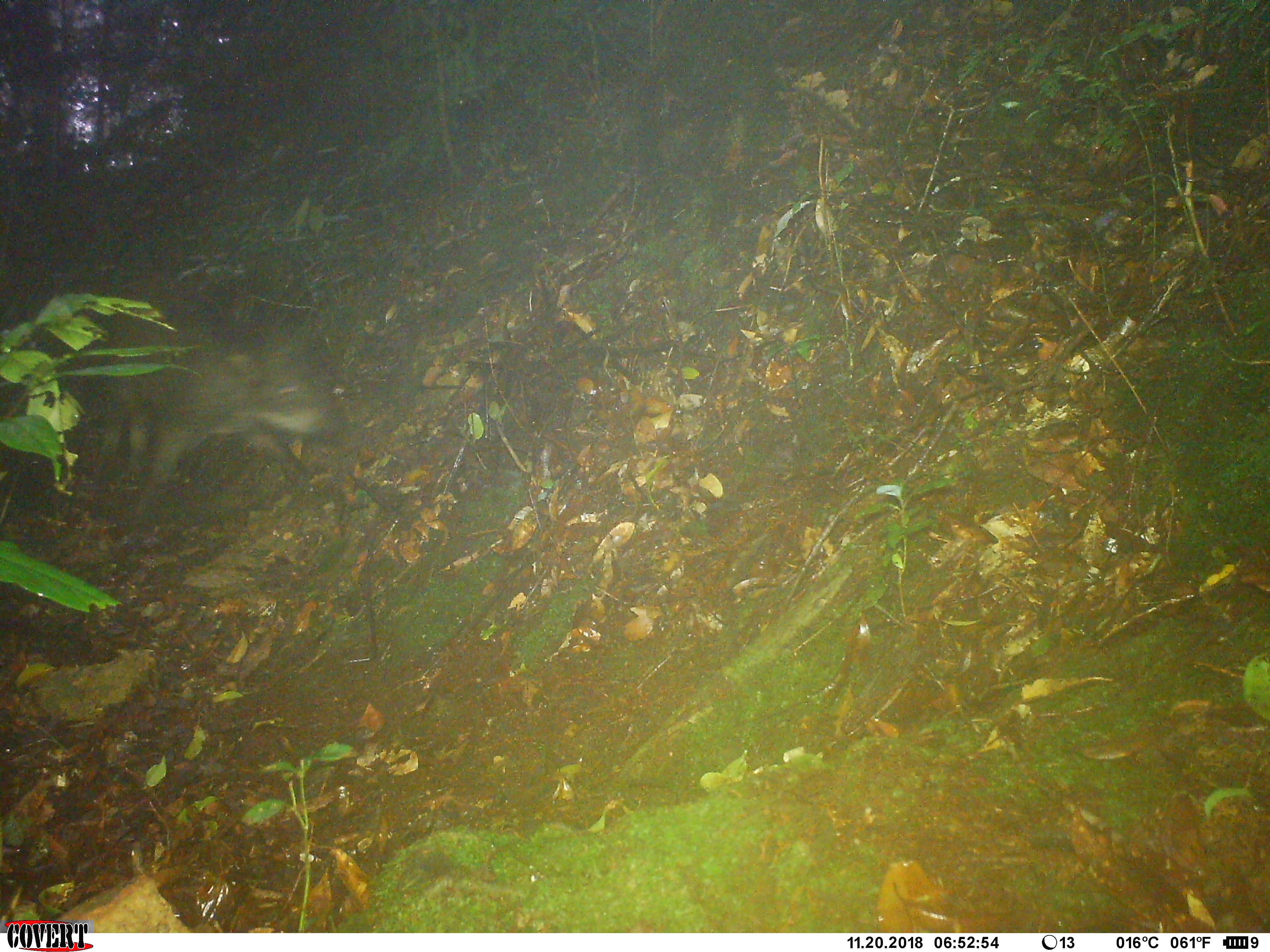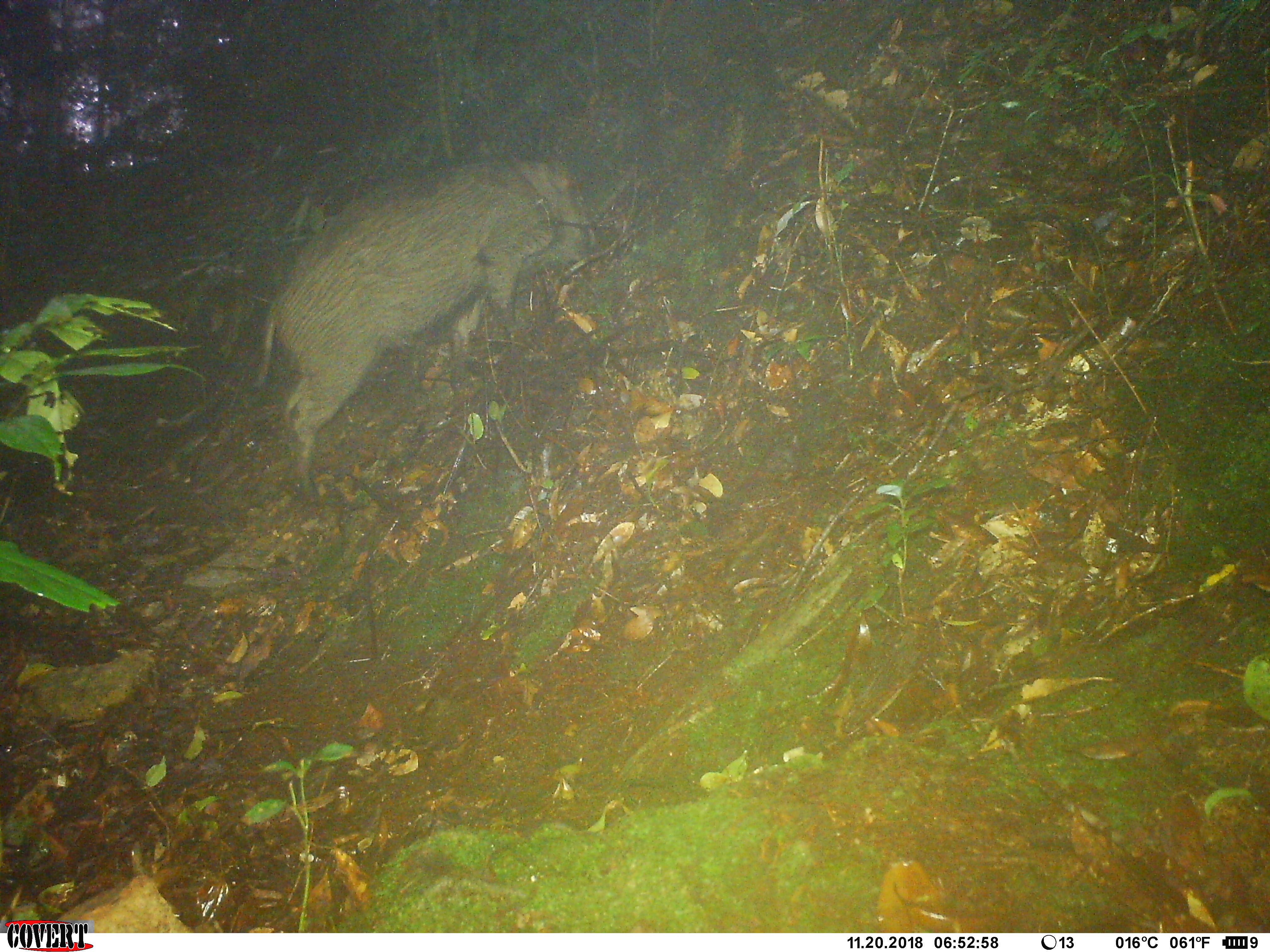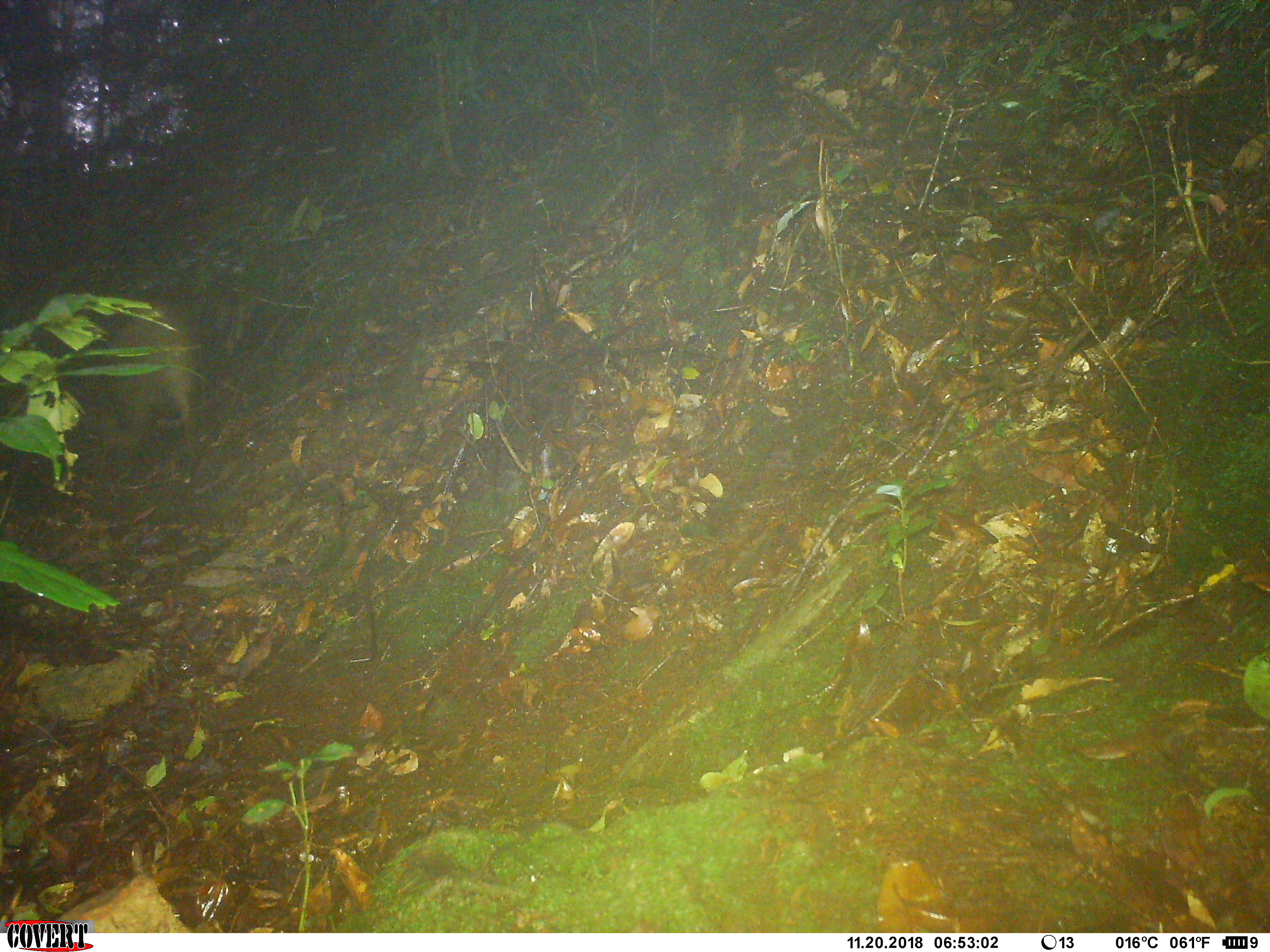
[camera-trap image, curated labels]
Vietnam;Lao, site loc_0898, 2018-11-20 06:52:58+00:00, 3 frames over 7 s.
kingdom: Animalia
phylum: Chordata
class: Mammalia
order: Artiodactyla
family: Suidae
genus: Sus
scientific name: Sus scrofa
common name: eurasian wild pig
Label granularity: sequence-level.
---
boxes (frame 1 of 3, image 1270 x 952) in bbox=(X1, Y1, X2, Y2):
eurasian wild pig: bbox=(95, 282, 326, 539)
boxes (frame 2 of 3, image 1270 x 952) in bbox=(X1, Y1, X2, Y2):
eurasian wild pig: bbox=(252, 159, 597, 502)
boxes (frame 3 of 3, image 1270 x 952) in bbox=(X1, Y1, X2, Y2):
eurasian wild pig: bbox=(102, 299, 199, 484)